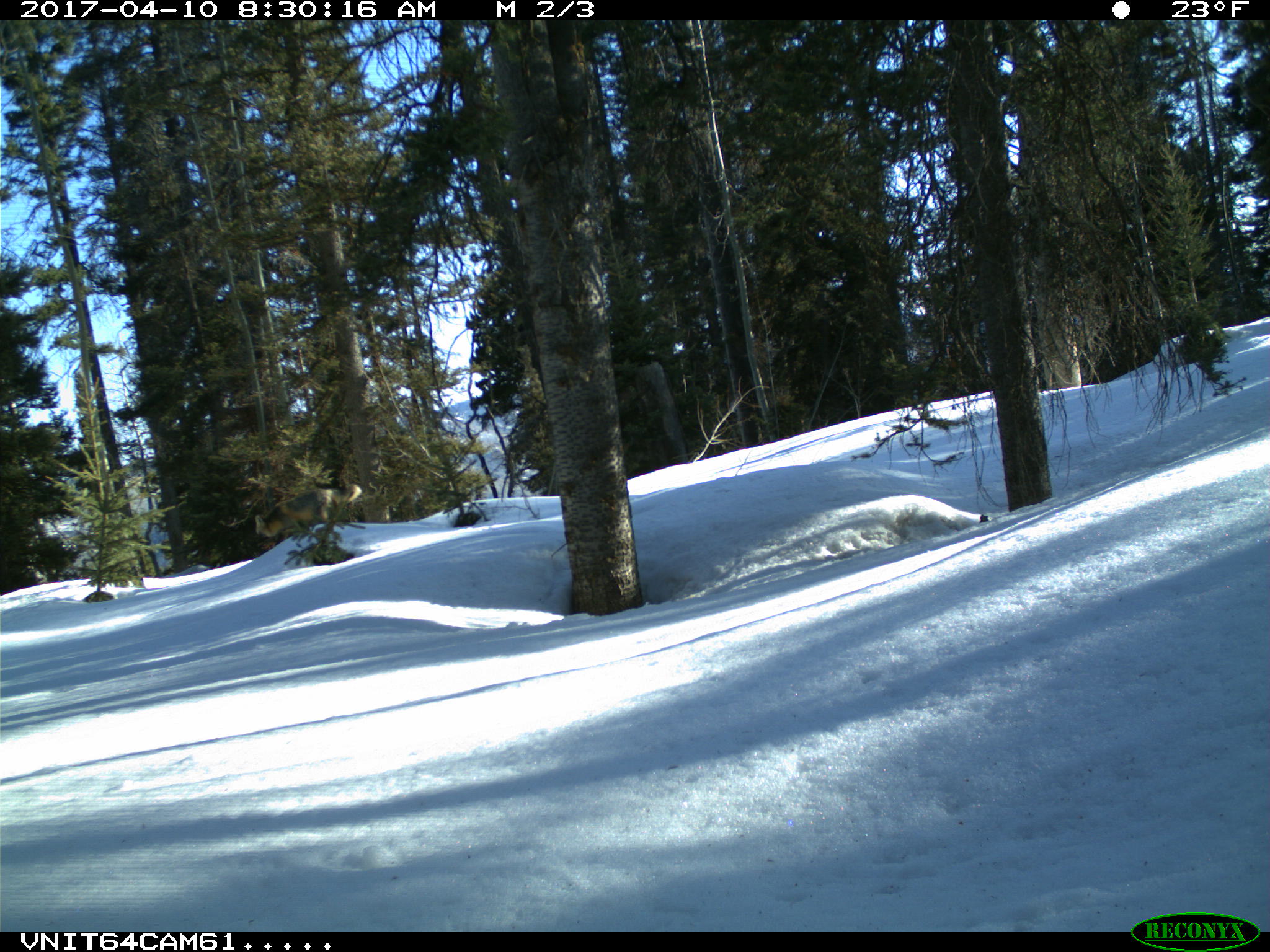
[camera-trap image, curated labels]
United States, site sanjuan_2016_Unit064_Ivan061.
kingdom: Animalia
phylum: Chordata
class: Mammalia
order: Carnivora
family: Canidae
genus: Vulpes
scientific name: Vulpes vulpes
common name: red fox